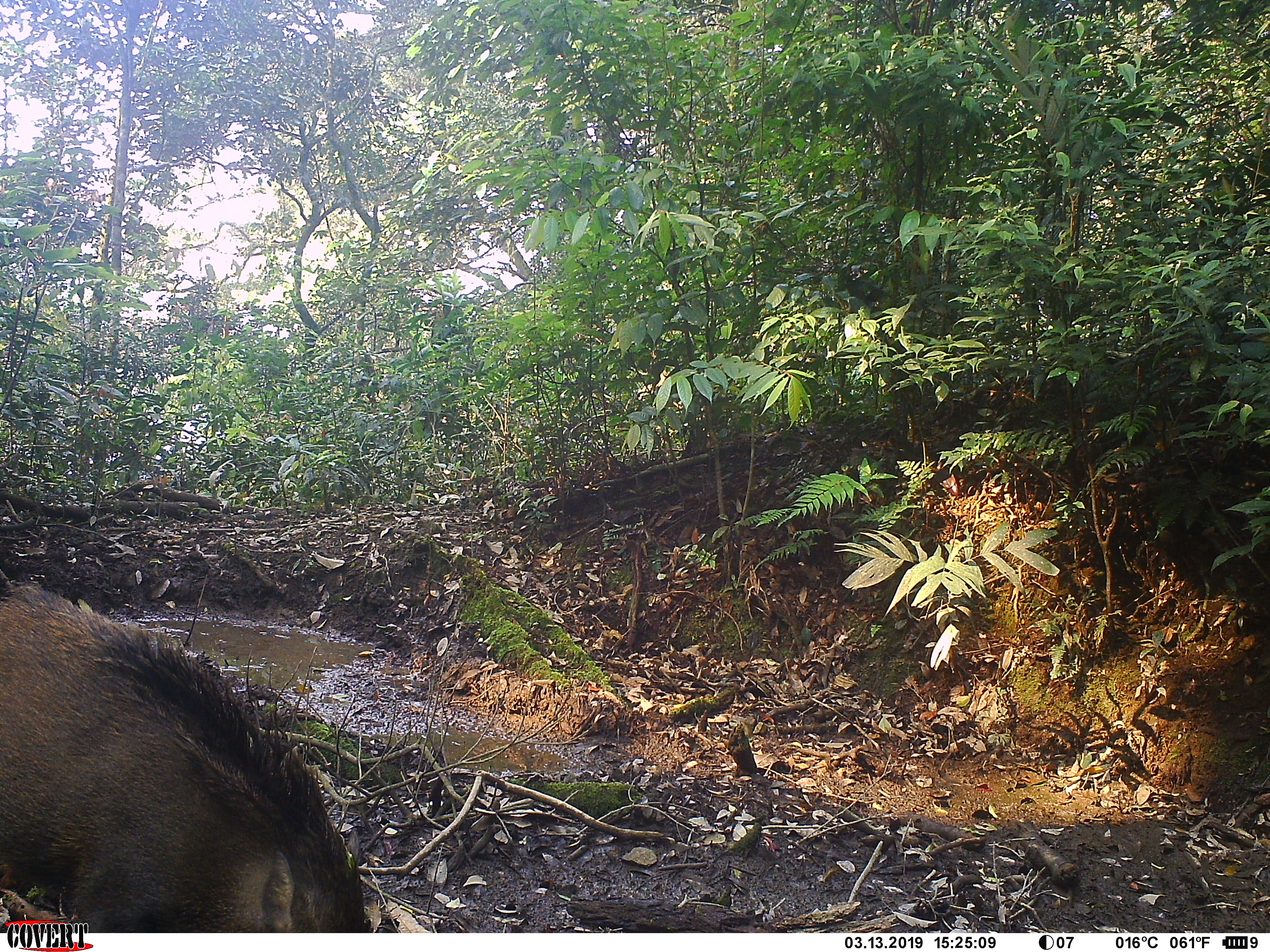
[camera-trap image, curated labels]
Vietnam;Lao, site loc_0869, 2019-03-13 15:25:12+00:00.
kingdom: Animalia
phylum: Chordata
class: Mammalia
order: Artiodactyla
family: Suidae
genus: Sus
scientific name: Sus scrofa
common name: eurasian wild pig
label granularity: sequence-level